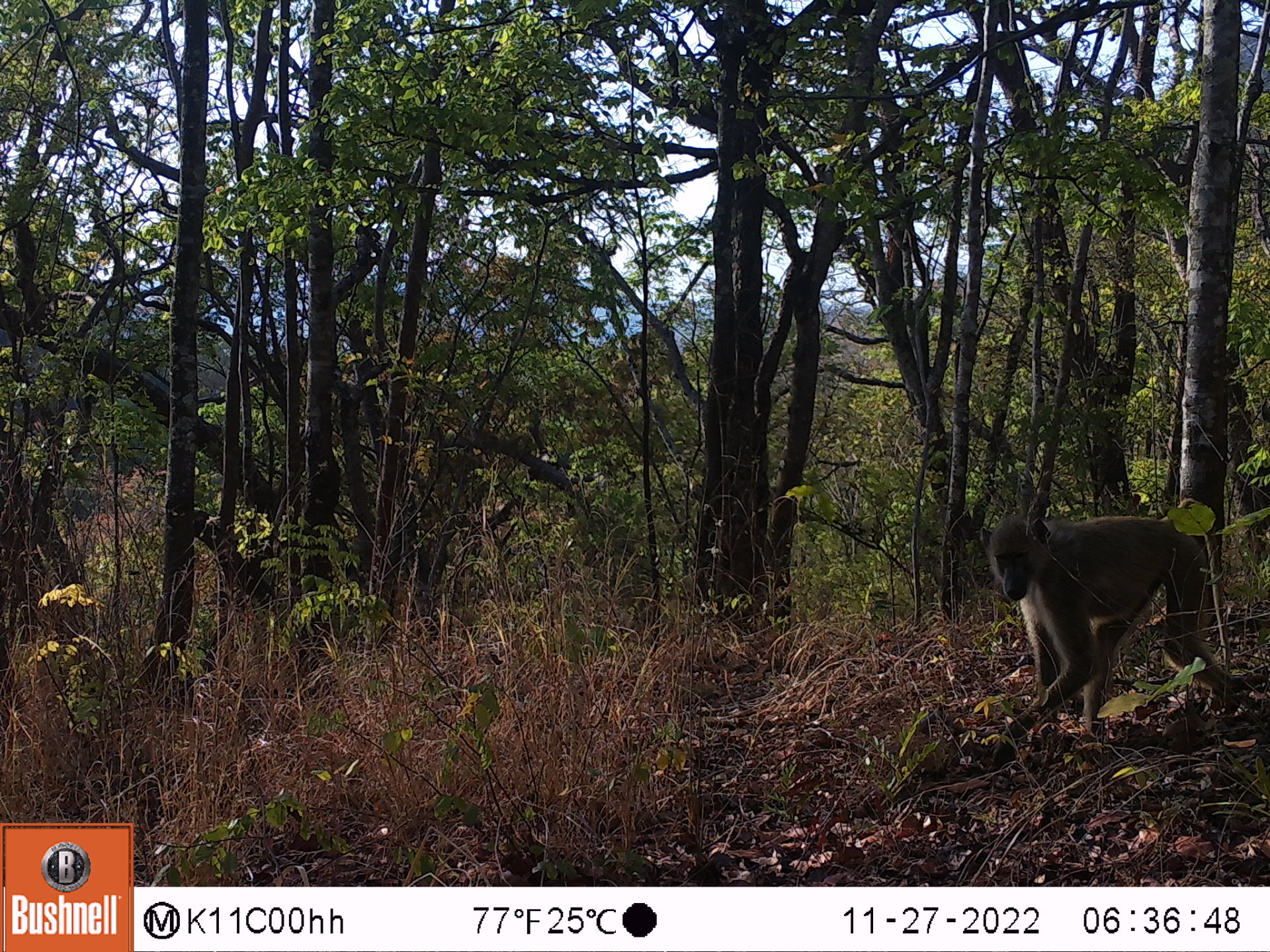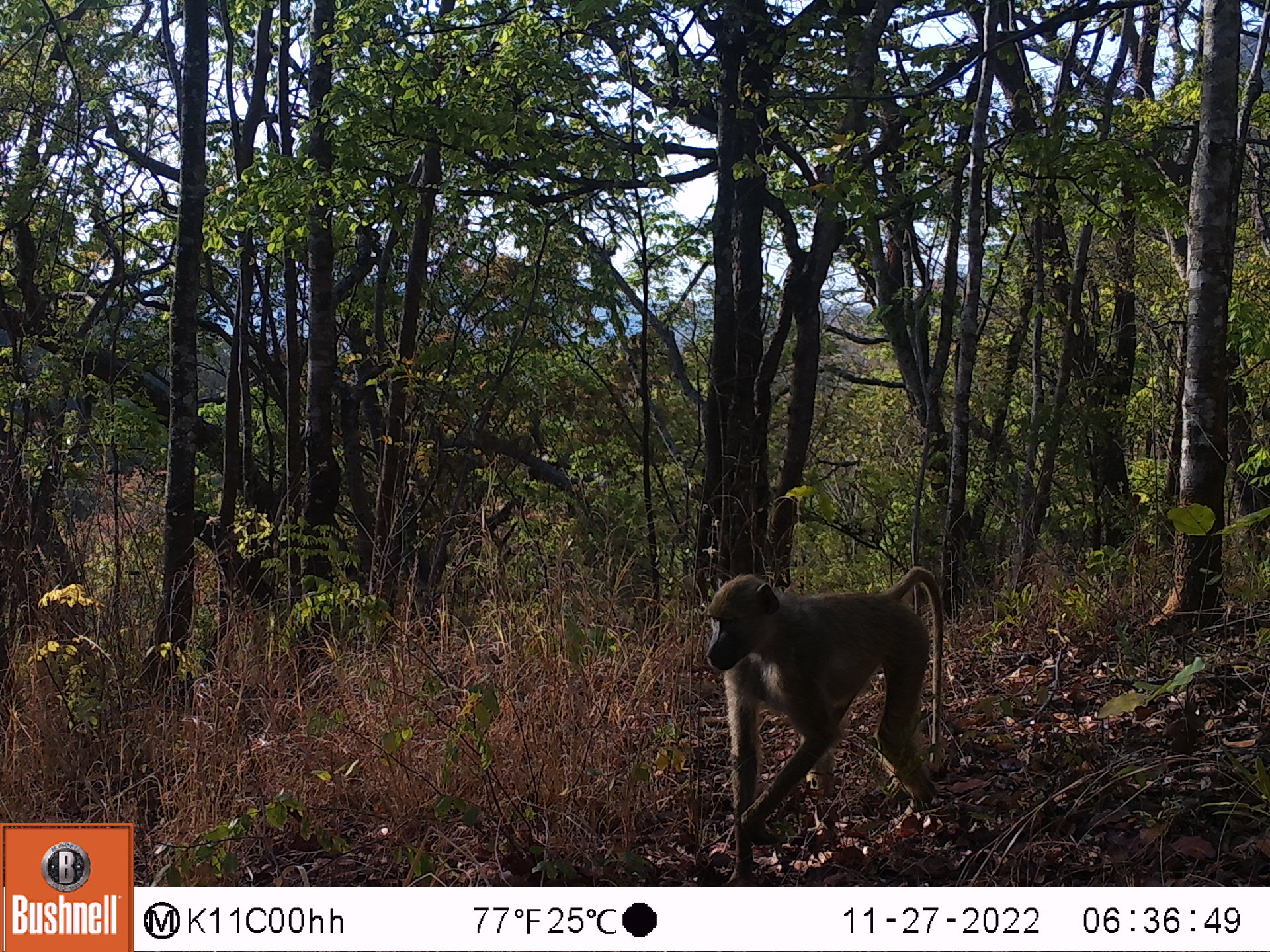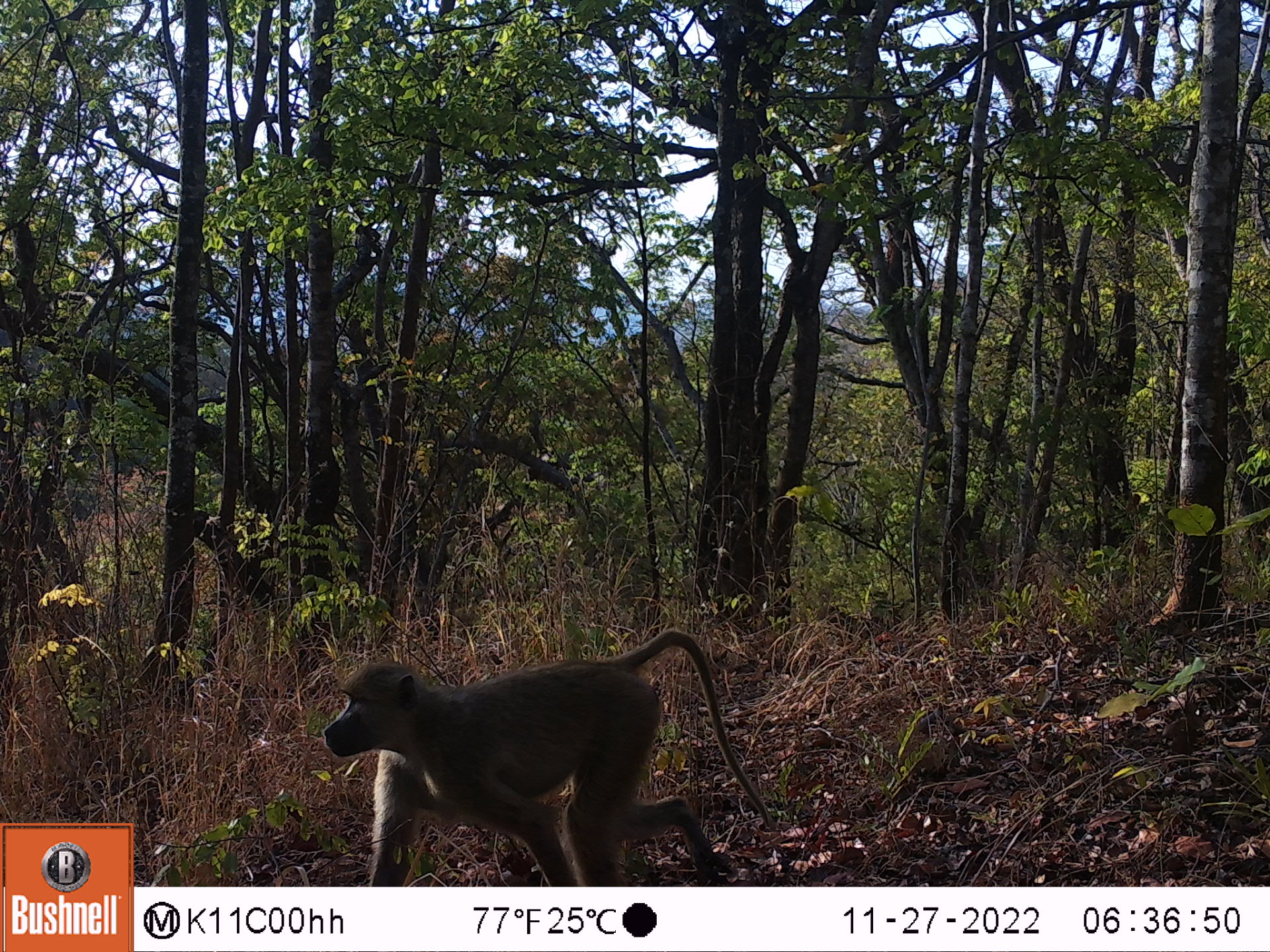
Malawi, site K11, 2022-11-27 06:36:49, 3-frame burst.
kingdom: Animalia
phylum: Chordata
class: Mammalia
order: Primates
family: Cercopithecidae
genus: Papio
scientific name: Papio cynocephalus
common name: yellow baboon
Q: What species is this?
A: Yellow baboon (Papio cynocephalus).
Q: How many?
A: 1.